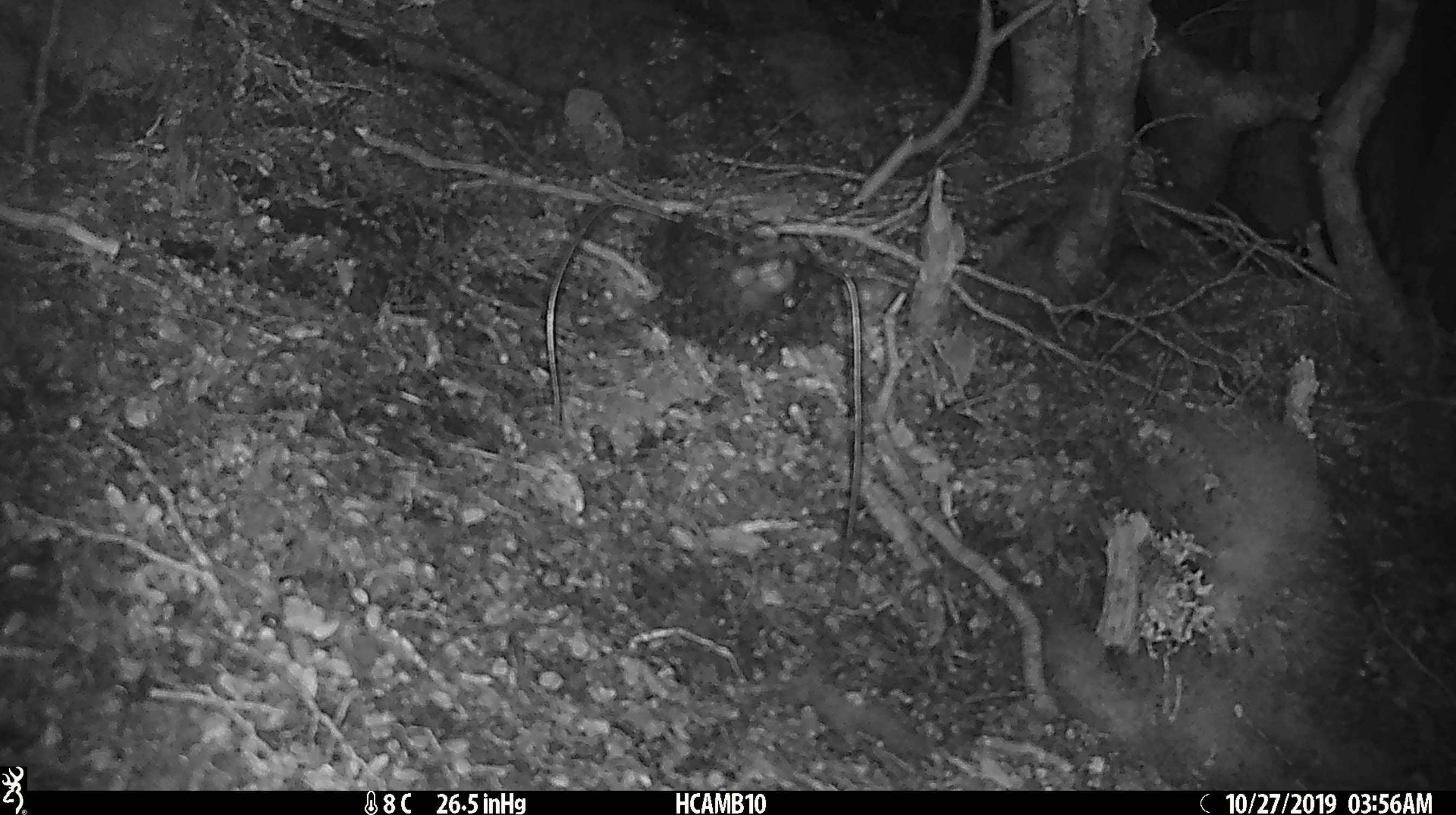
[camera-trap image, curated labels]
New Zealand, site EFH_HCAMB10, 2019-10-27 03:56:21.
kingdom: Animalia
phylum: Chordata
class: Mammalia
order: Rodentia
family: Muridae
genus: Mus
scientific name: Mus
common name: mouse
Mouse (Mus).